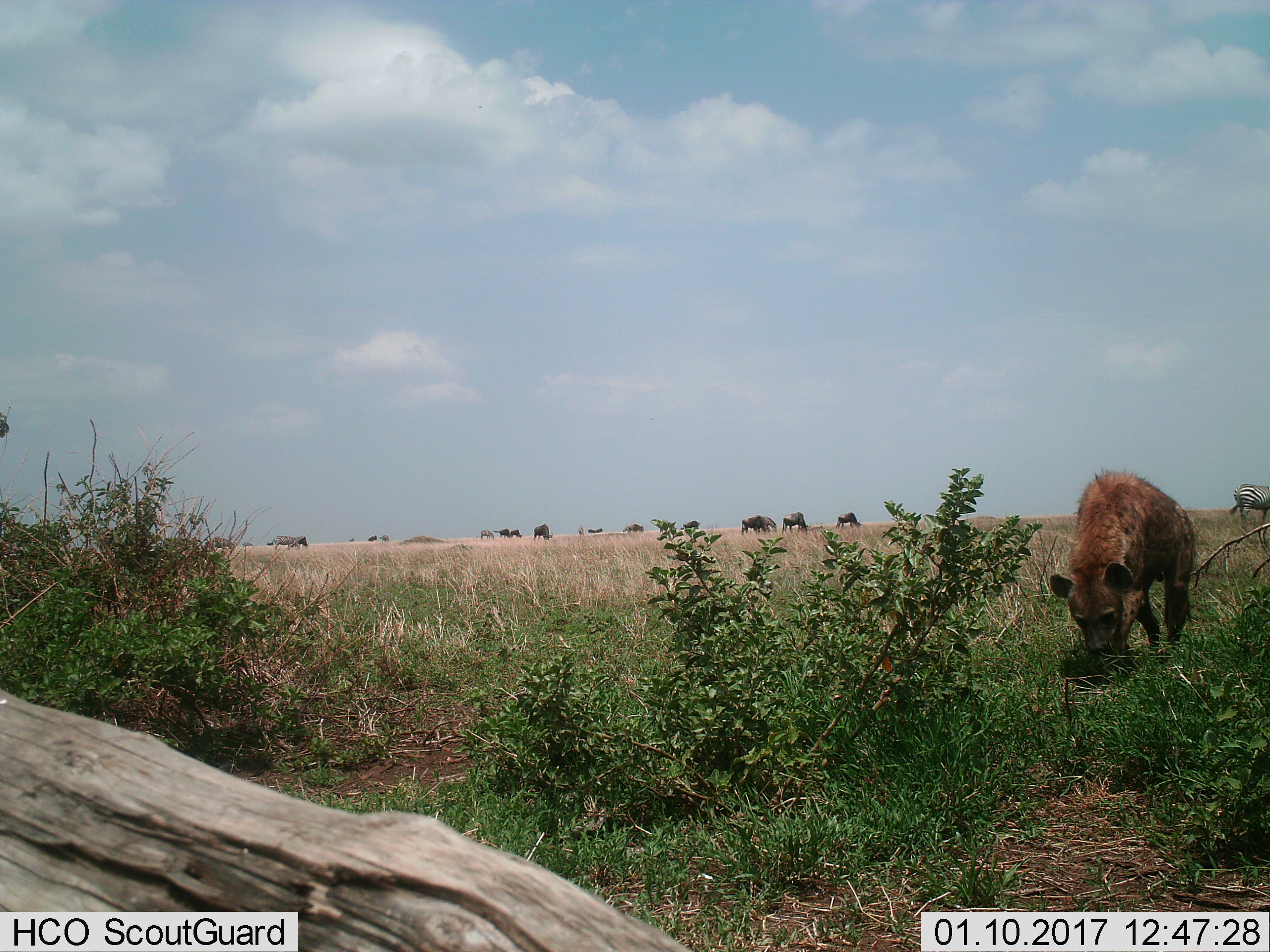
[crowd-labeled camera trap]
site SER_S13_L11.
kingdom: Animalia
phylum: Chordata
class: Mammalia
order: Carnivora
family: Hyaenidae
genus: Crocuta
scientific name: Crocuta crocuta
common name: spotted hyena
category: hyenaspotted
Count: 1.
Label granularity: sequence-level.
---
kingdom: Animalia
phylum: Chordata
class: Mammalia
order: Perissodactyla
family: Equidae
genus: Equus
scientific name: Equus quagga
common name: plains zebra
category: zebraplains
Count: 3.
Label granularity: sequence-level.